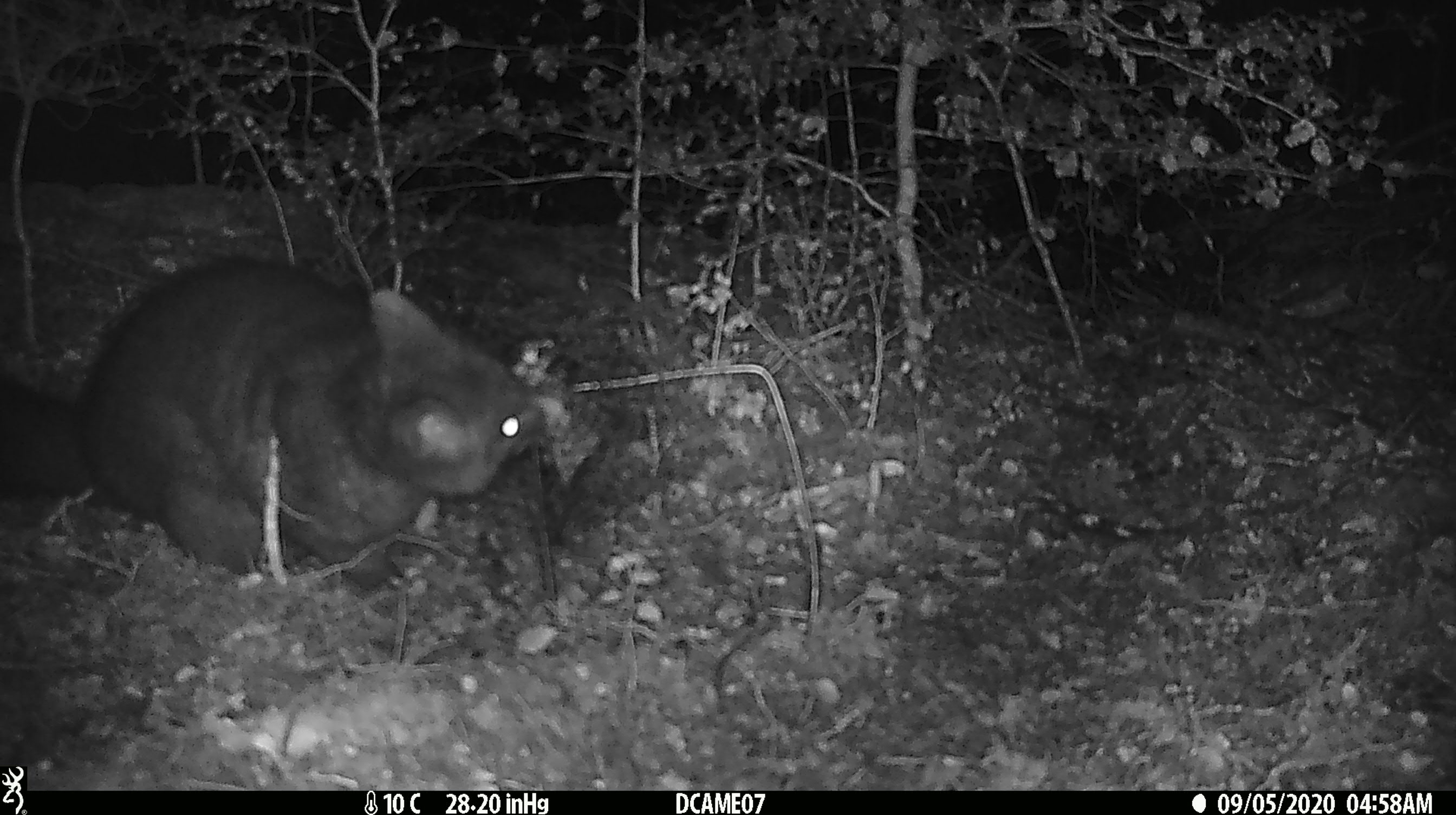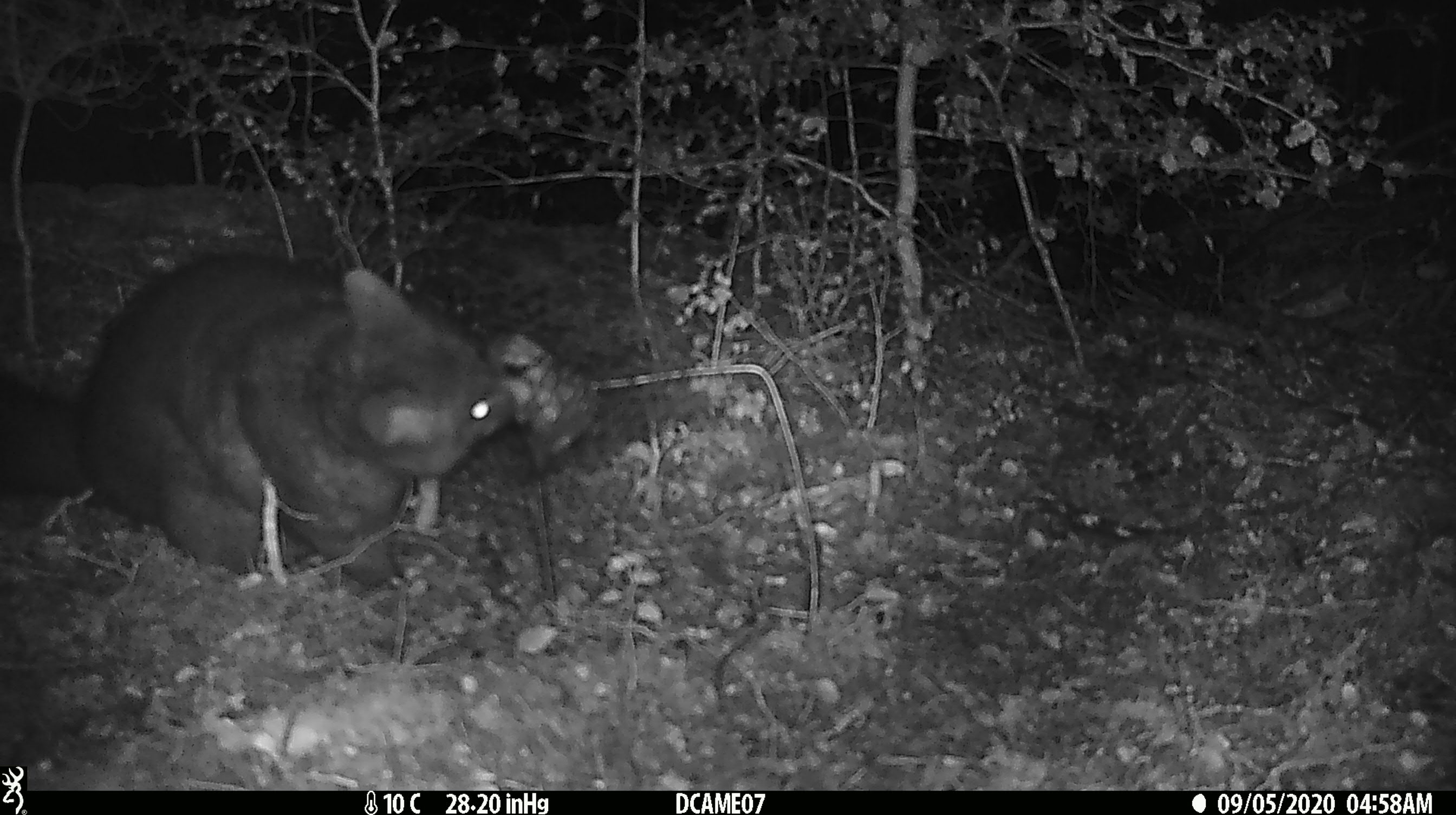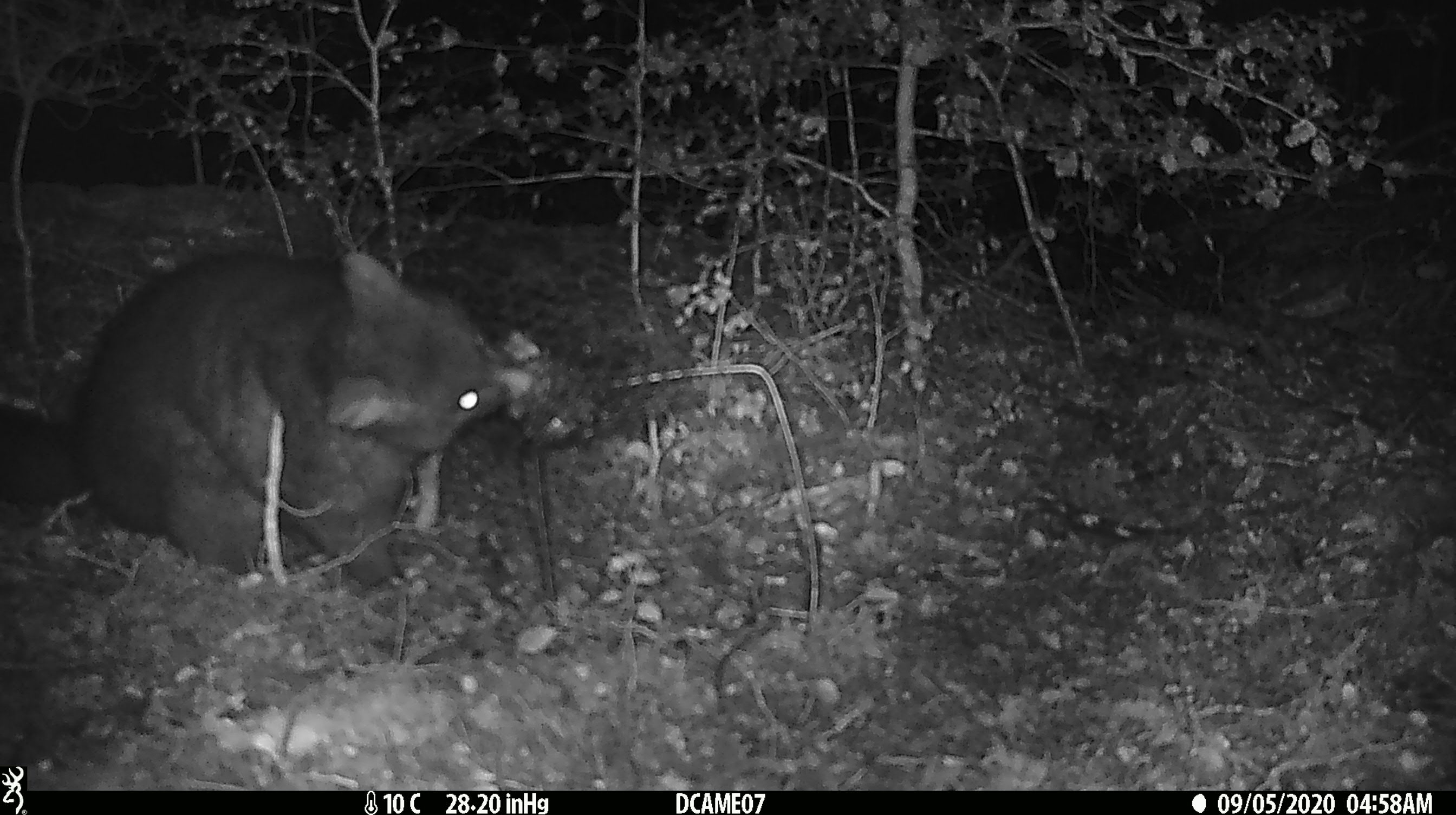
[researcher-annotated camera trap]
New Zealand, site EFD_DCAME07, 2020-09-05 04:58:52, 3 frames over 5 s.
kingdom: Animalia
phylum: Chordata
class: Mammalia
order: Diprotodontia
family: Phalangeridae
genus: Trichosurus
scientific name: Trichosurus vulpecula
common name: common brushtail possum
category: possum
Possum (common brushtail possum) (Trichosurus vulpecula).